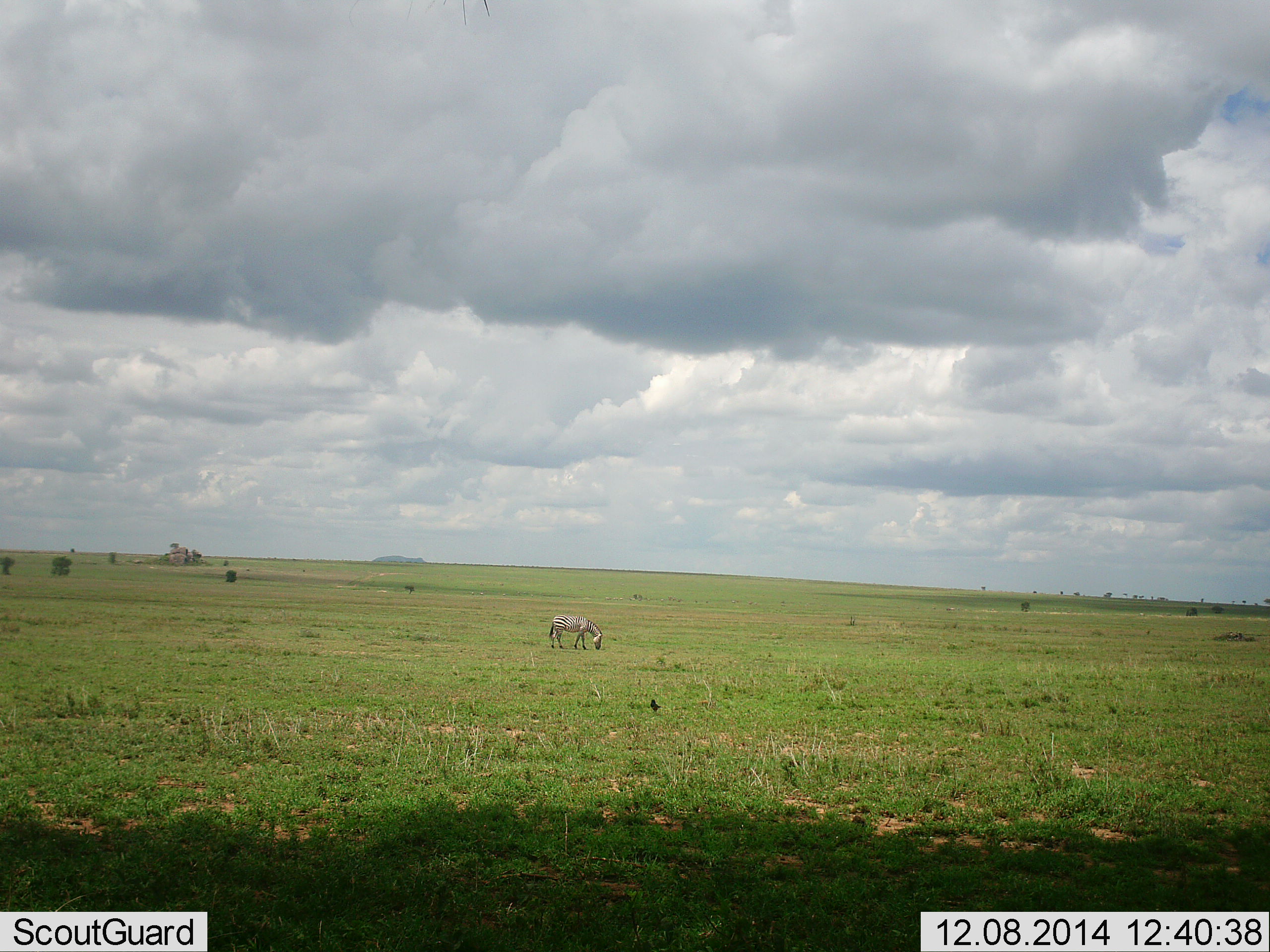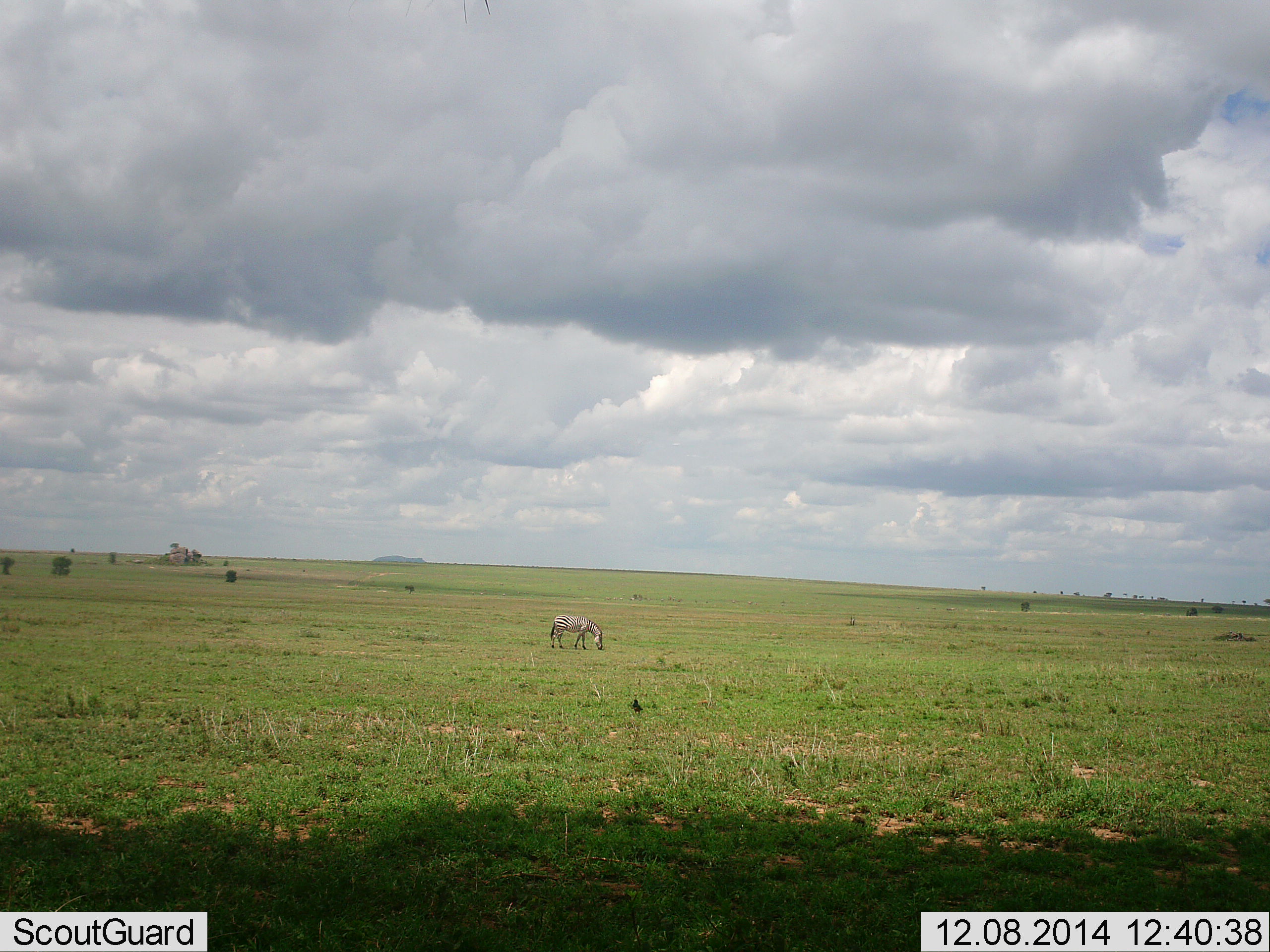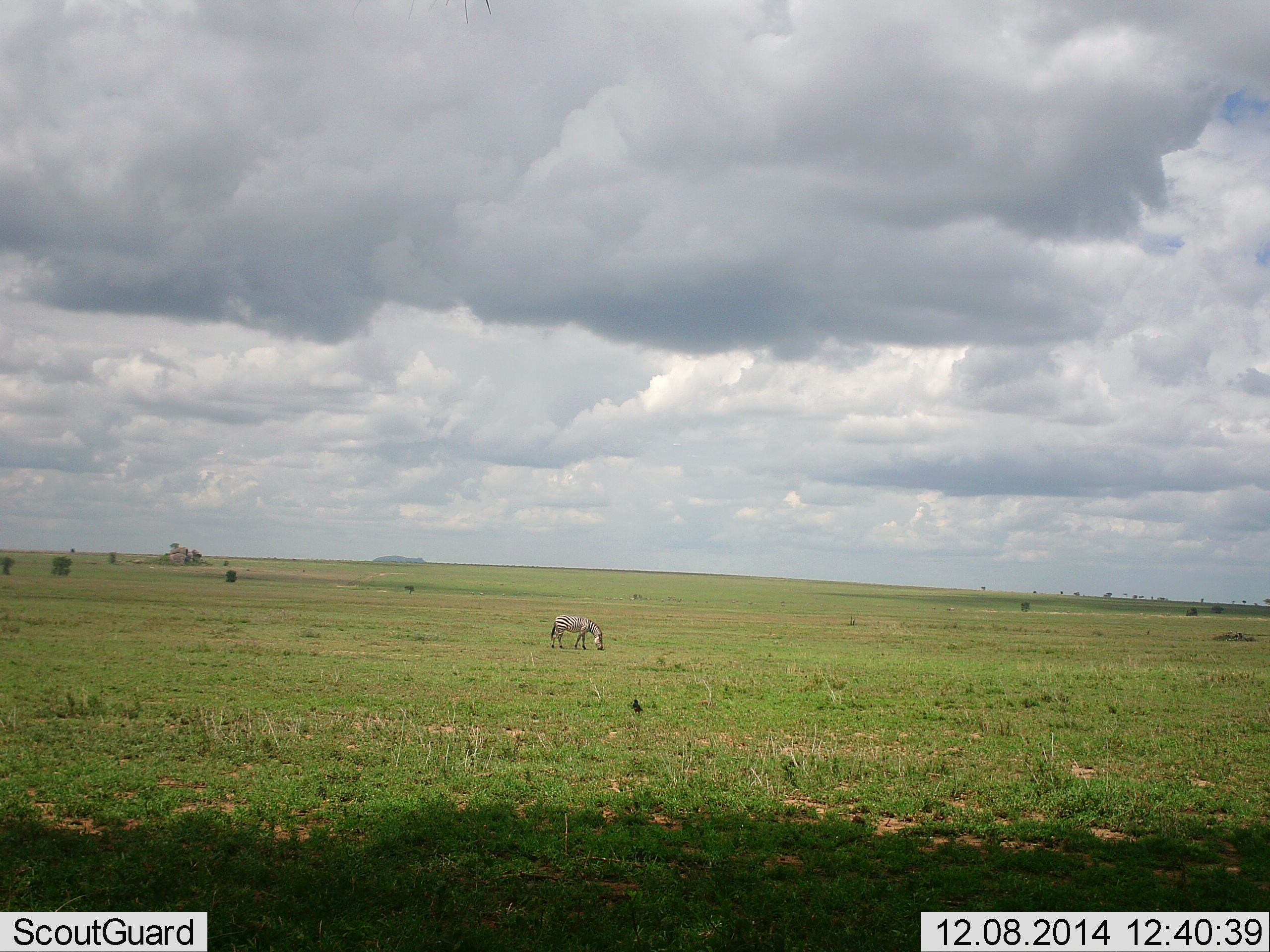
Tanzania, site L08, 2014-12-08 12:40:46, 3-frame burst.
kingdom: Animalia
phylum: Chordata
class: Mammalia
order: Perissodactyla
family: Equidae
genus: Equus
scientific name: Equus quagga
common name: plains zebra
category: zebra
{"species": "zebra (plains zebra) (Equus quagga)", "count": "1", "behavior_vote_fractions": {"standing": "18%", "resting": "0%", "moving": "9%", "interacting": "0%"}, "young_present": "0%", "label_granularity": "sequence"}